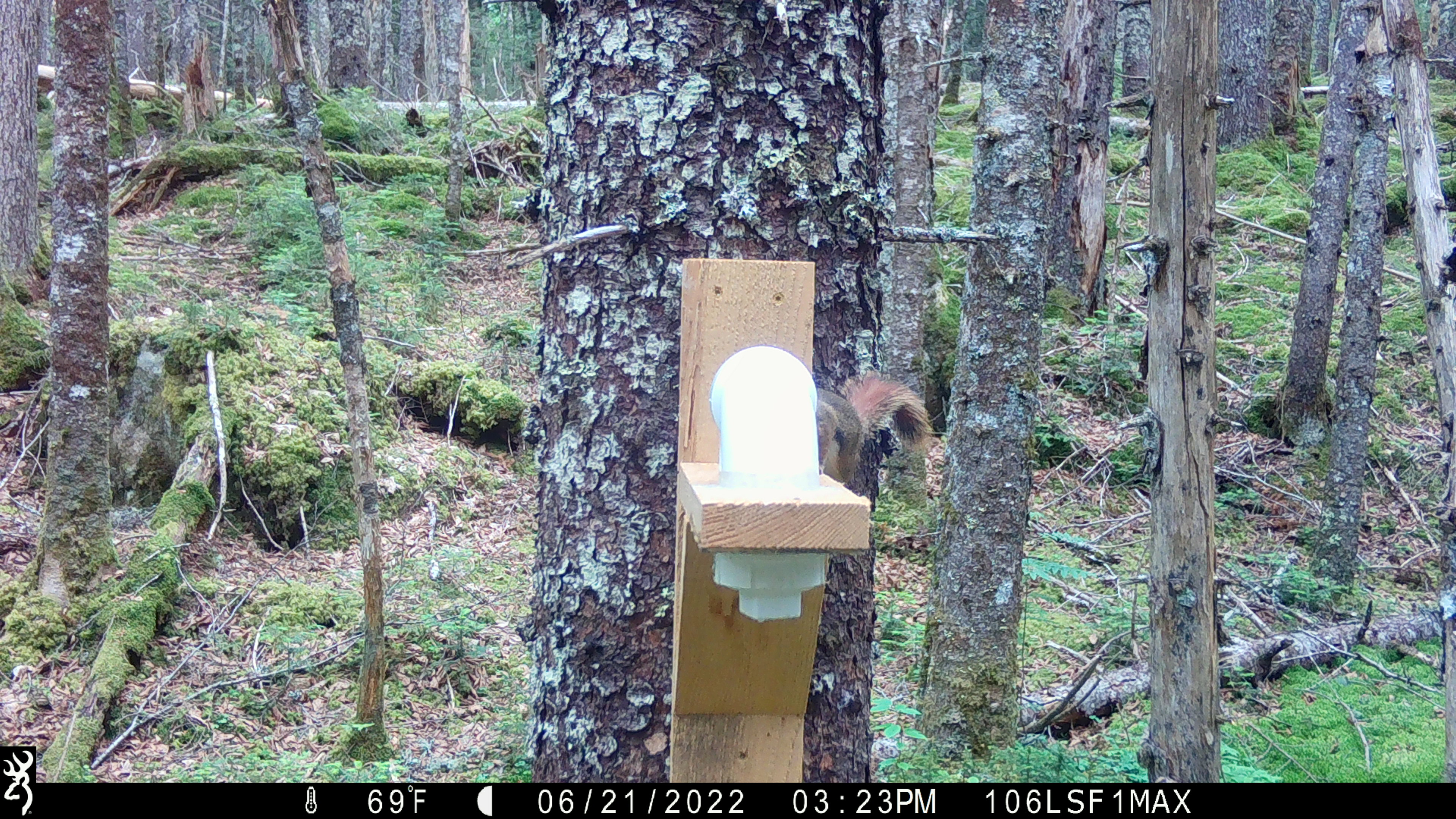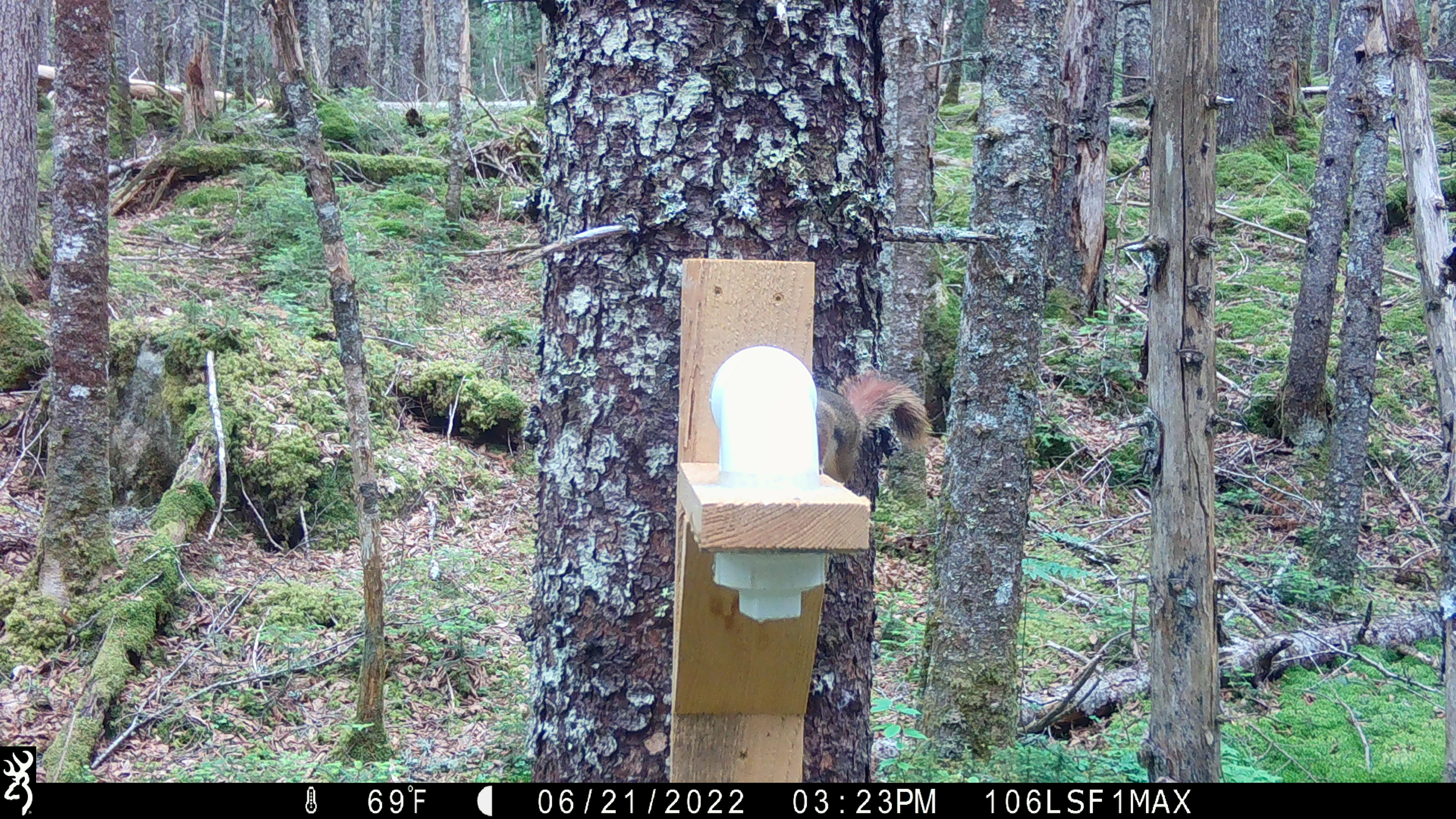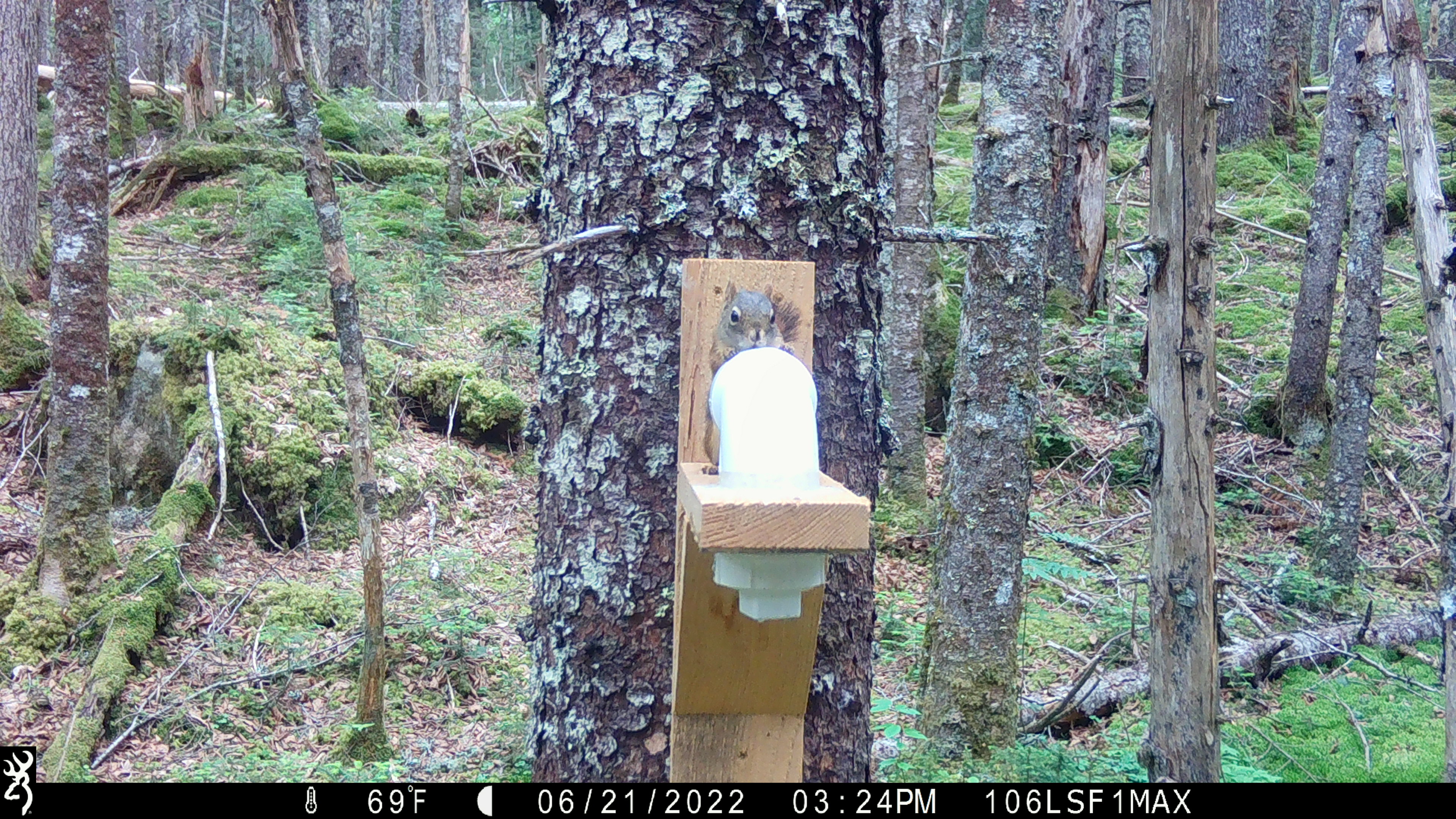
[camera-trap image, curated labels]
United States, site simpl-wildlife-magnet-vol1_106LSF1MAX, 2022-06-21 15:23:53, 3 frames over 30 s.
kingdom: Animalia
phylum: Chordata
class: Mammalia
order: Rodentia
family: Sciuridae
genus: Tamiasciurus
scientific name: Tamiasciurus hudsonicus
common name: red squirrel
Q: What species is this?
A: Red squirrel (Tamiasciurus hudsonicus).